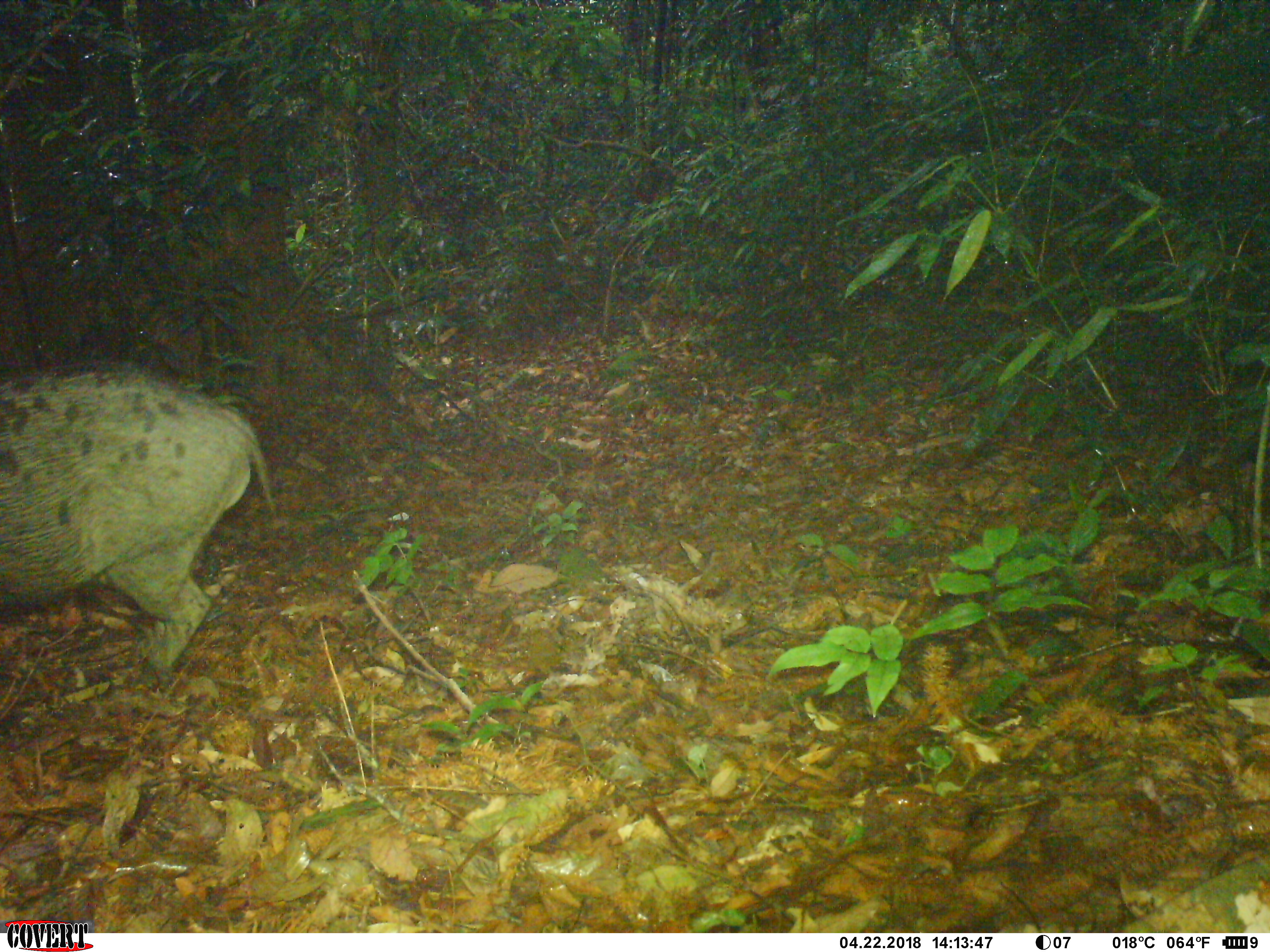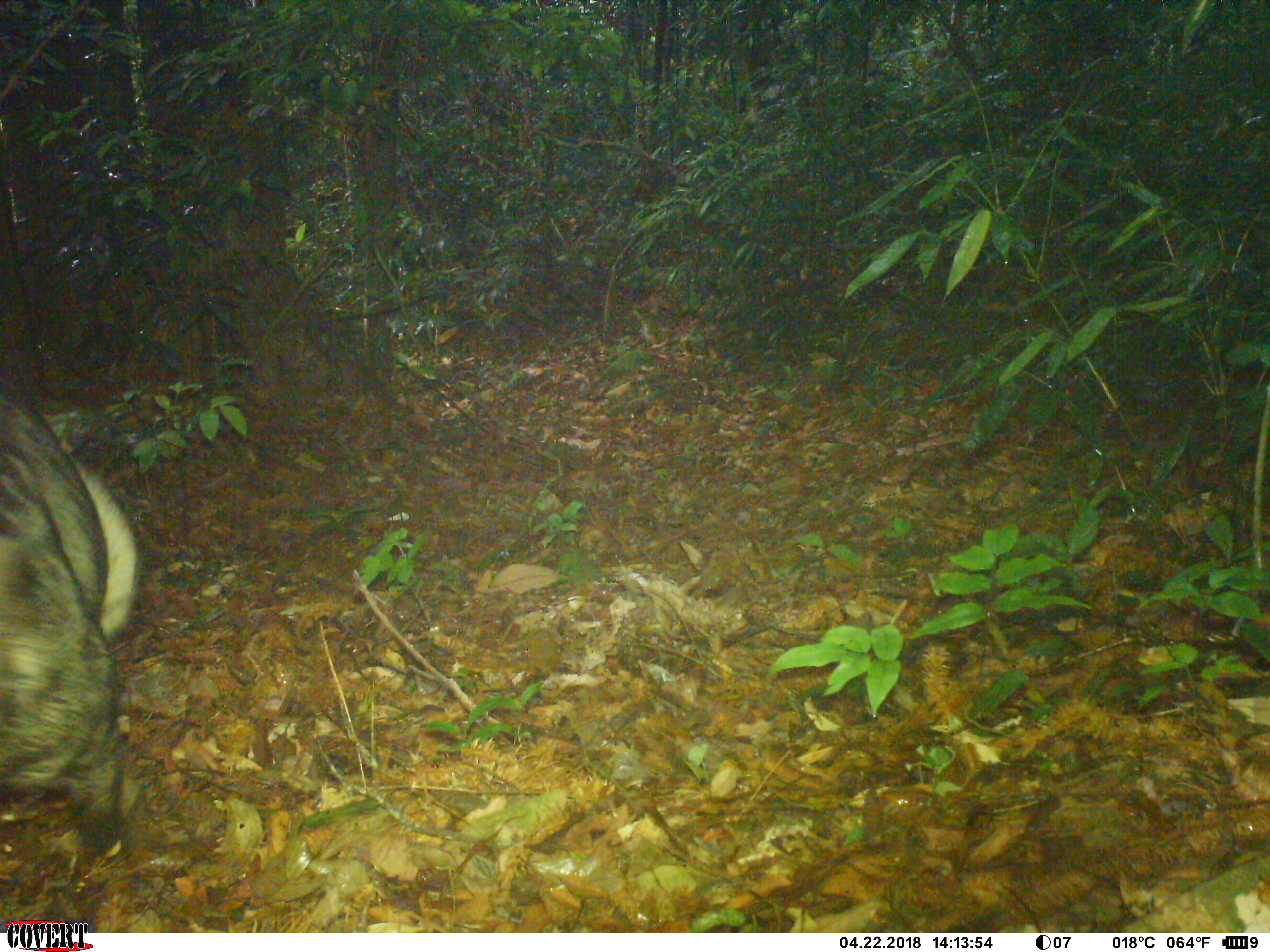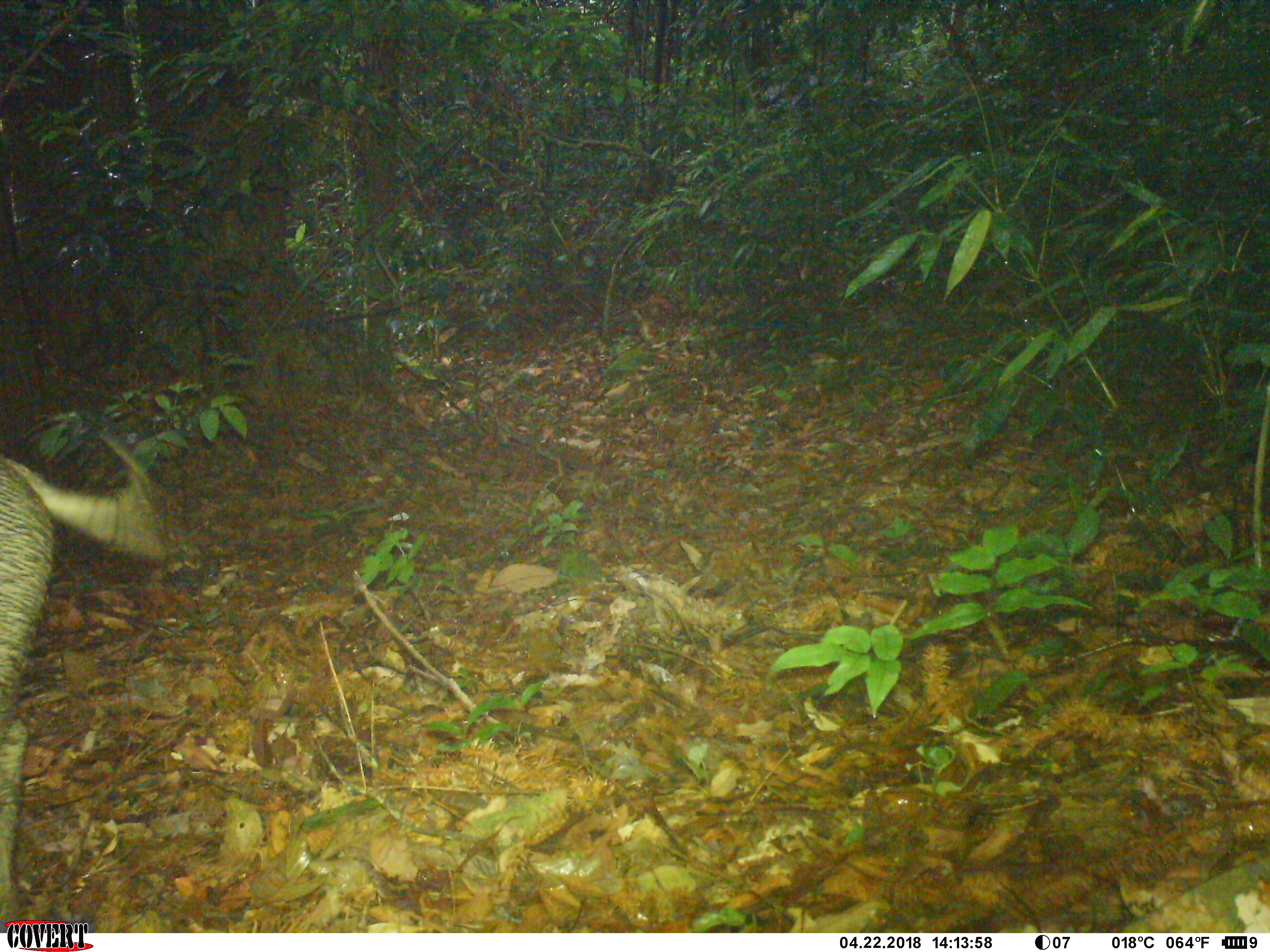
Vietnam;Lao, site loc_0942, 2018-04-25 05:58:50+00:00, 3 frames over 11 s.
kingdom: Animalia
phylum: Chordata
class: Mammalia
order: Artiodactyla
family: Suidae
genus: Sus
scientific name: Sus scrofa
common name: eurasian wild pig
Eurasian wild pig (Sus scrofa). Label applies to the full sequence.